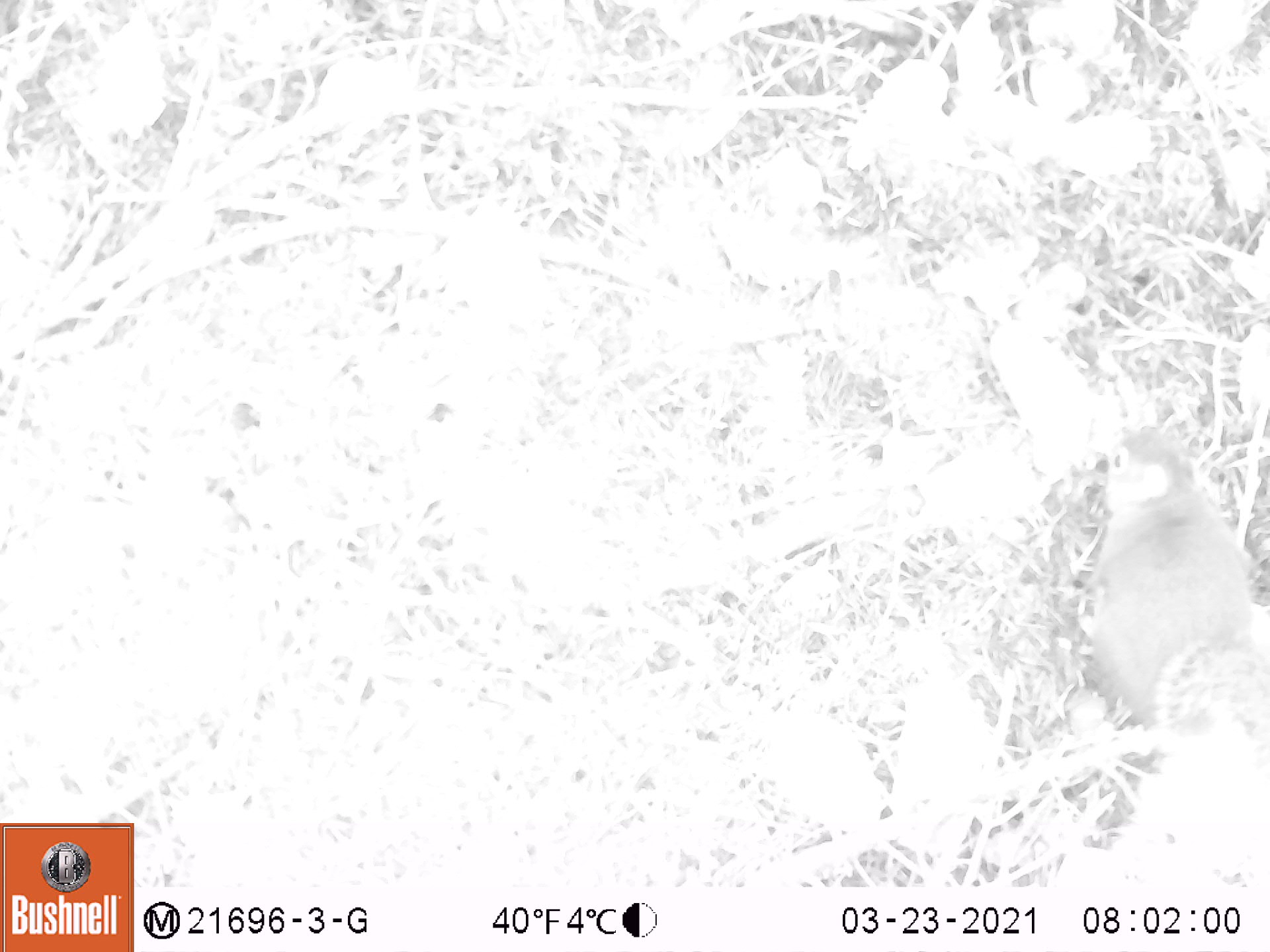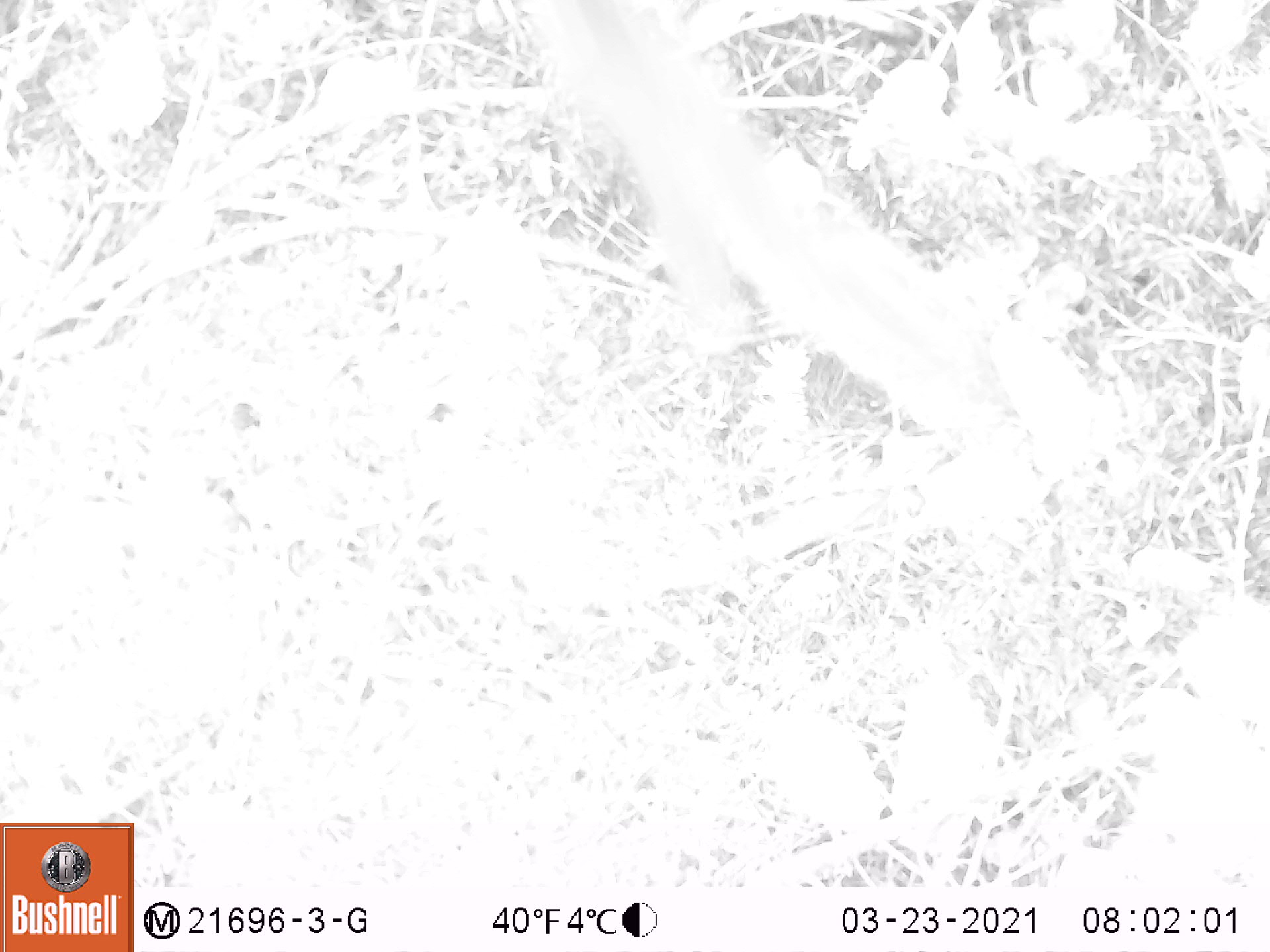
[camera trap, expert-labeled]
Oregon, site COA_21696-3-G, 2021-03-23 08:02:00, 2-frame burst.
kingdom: Animalia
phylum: Chordata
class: Mammalia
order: Rodentia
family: Sciuridae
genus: Tamiasciurus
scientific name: Tamiasciurus douglasii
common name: douglas squirrel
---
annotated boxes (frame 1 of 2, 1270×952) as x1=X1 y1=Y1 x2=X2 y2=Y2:
douglas squirrel: x1=1023 y1=409 x2=1267 y2=890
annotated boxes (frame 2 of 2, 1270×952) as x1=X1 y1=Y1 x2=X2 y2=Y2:
douglas squirrel: x1=489 y1=0 x2=1074 y2=499